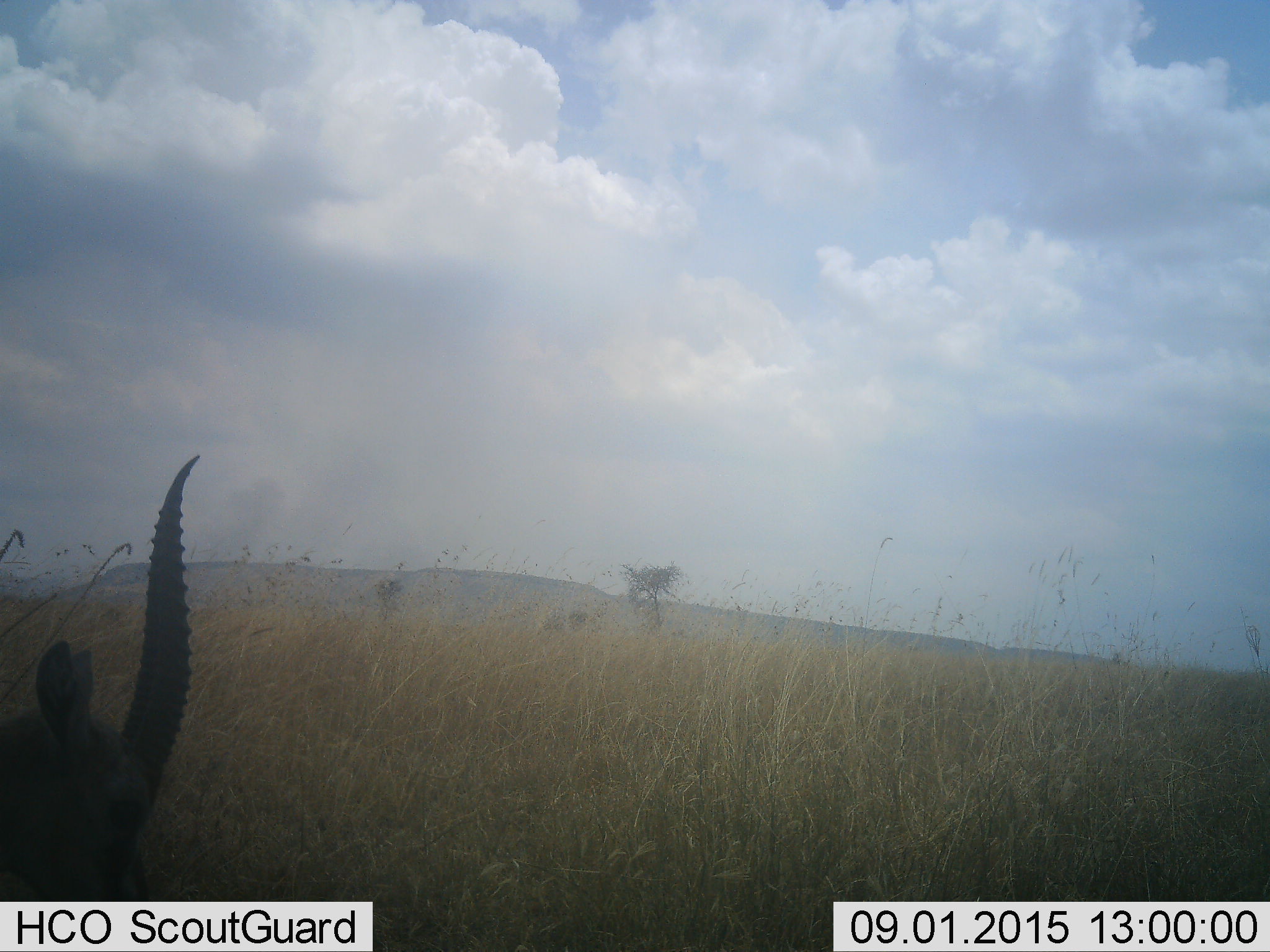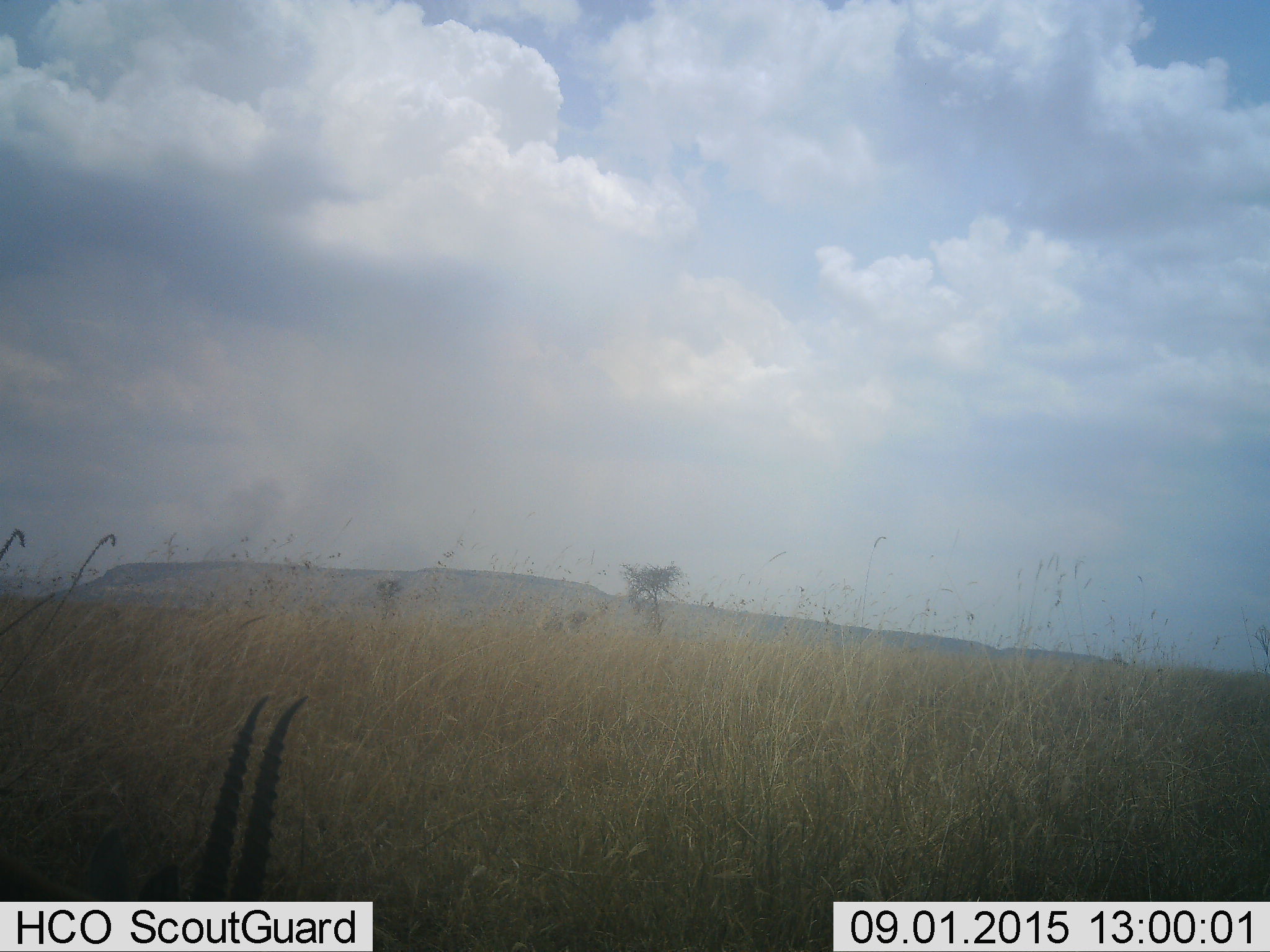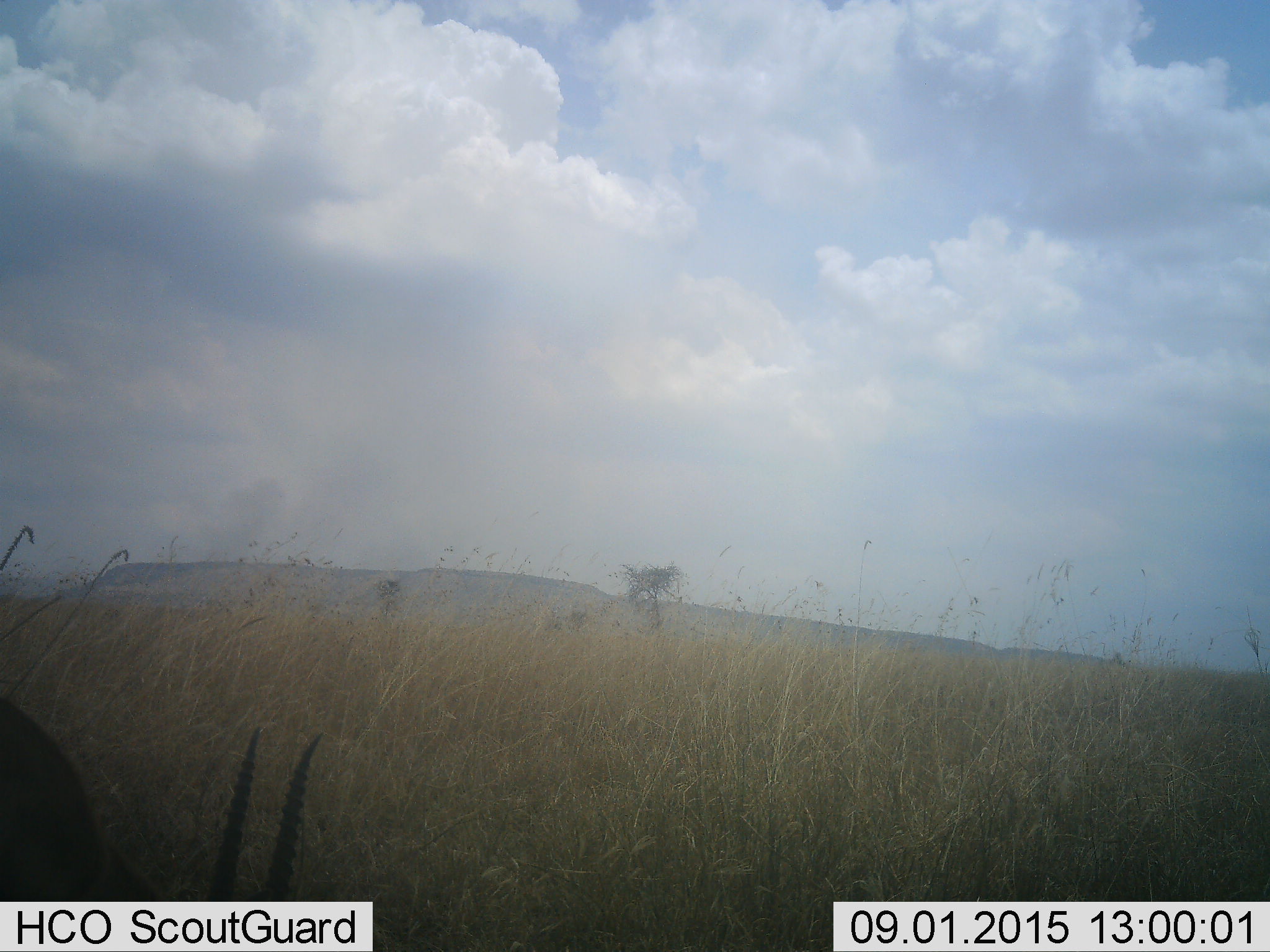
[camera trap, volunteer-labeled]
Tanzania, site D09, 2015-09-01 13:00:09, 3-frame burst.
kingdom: Animalia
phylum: Chordata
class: Mammalia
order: Artiodactyla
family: Bovidae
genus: Eudorcas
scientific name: Eudorcas thomsonii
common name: thomson's gazelle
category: gazellethomsons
Gazellethomsons (thomson's gazelle) (Eudorcas thomsonii), count 1. Behavior (volunteer vote fractions): standing 57%, resting 0%, moving 14%, interacting 0%. Young present (vote fraction): 0%. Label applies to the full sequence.